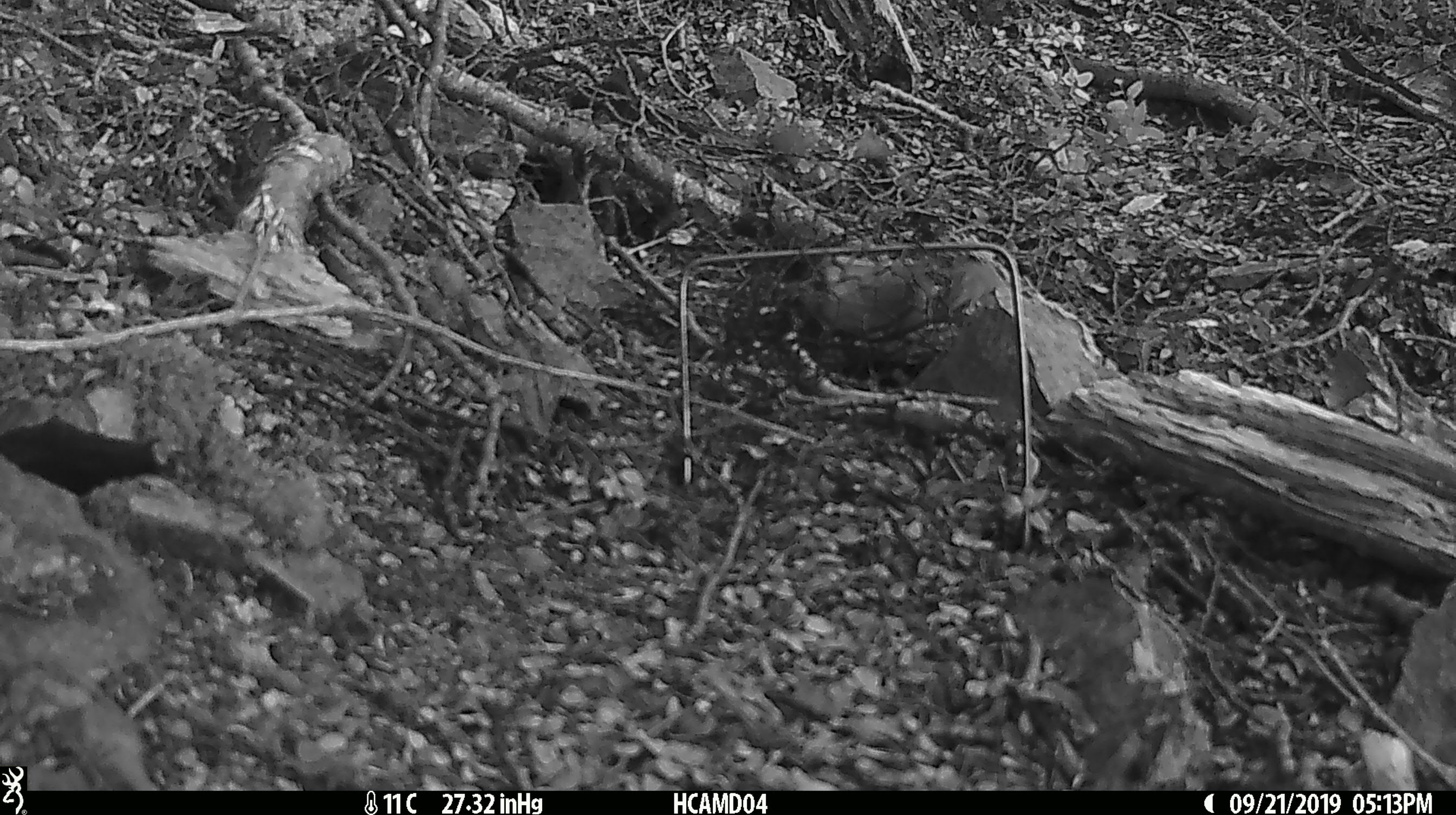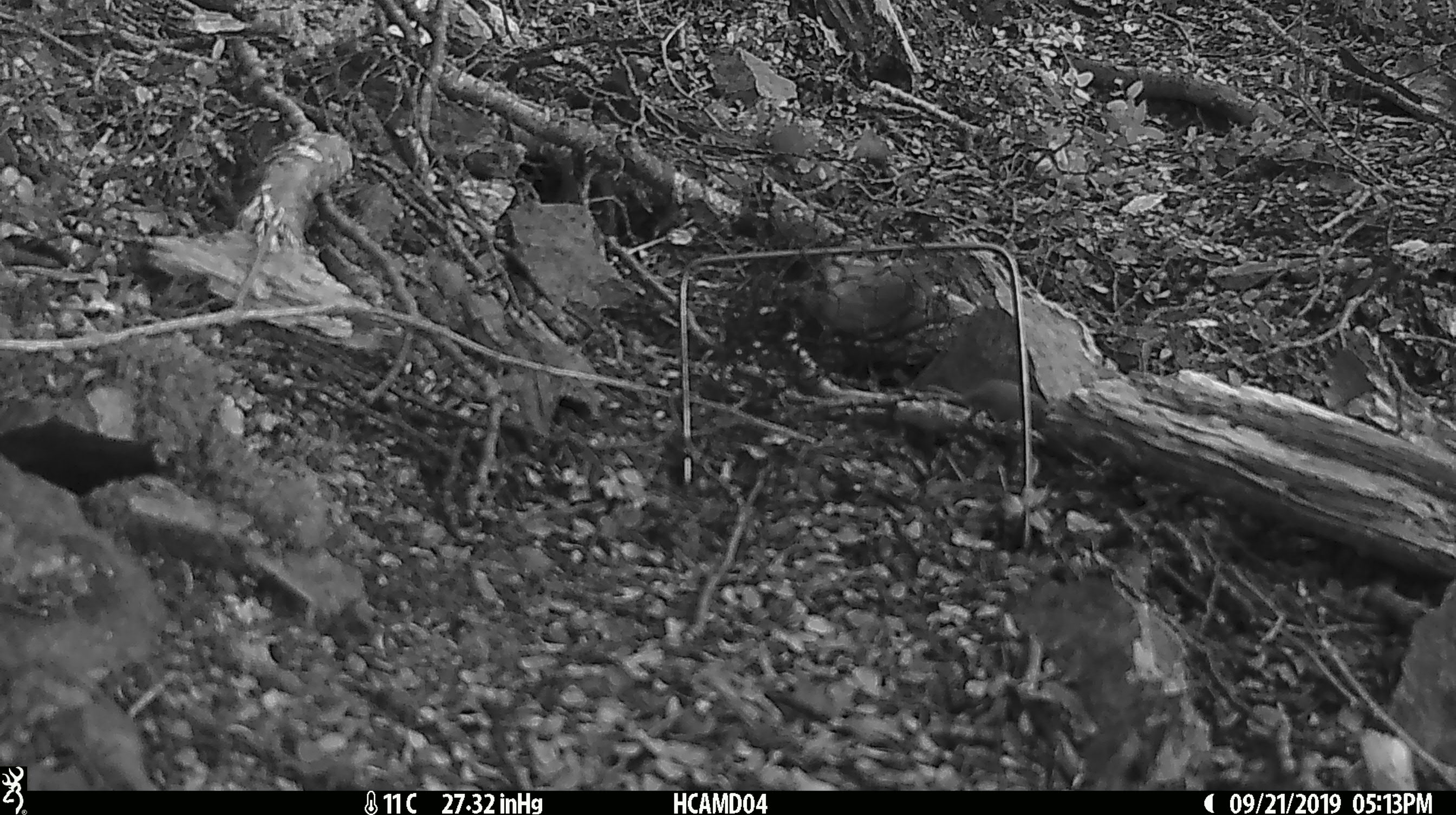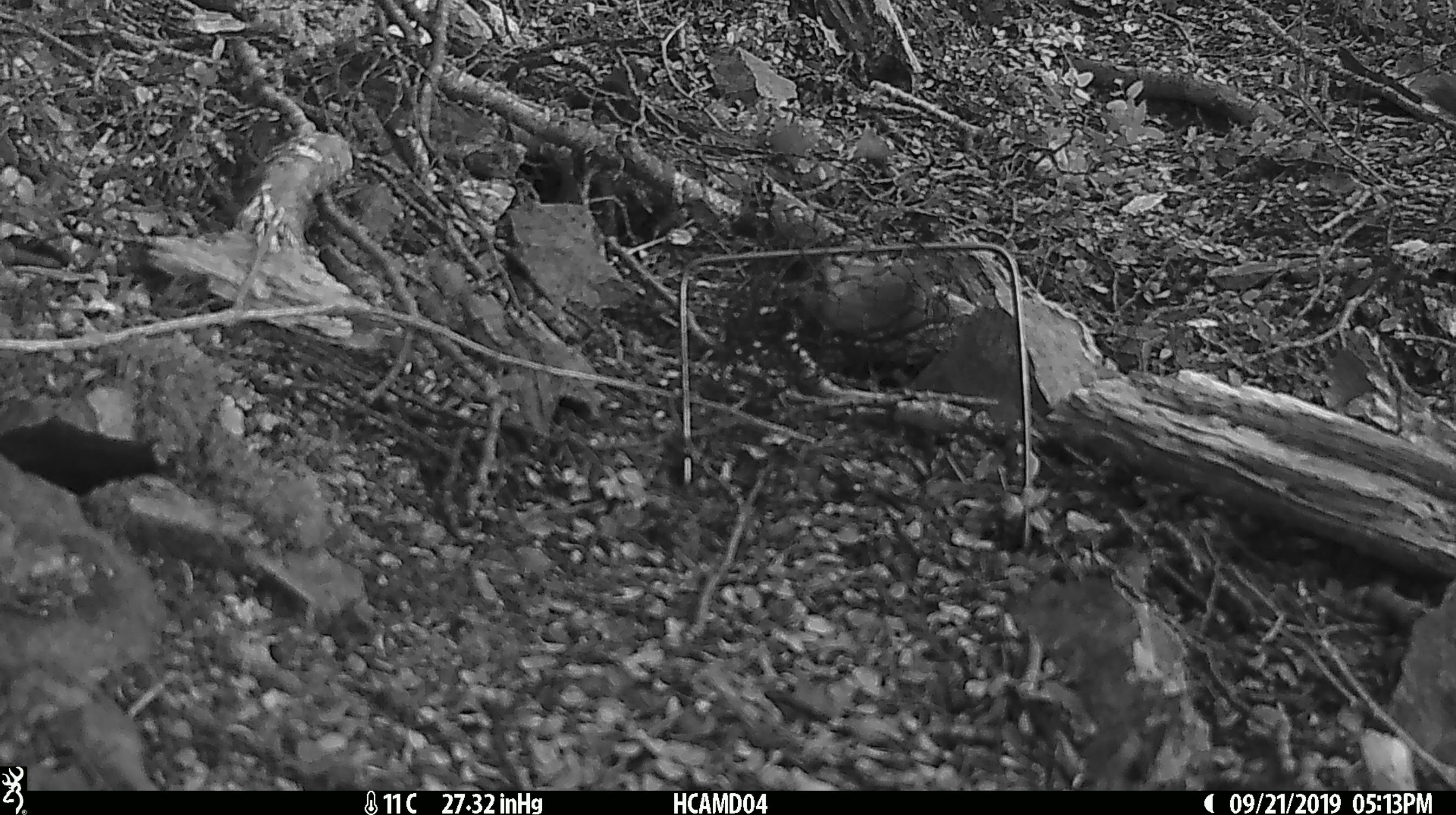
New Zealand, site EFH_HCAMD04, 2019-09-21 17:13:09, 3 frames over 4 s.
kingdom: Animalia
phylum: Chordata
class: Mammalia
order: Rodentia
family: Muridae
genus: Mus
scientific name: Mus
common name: mouse